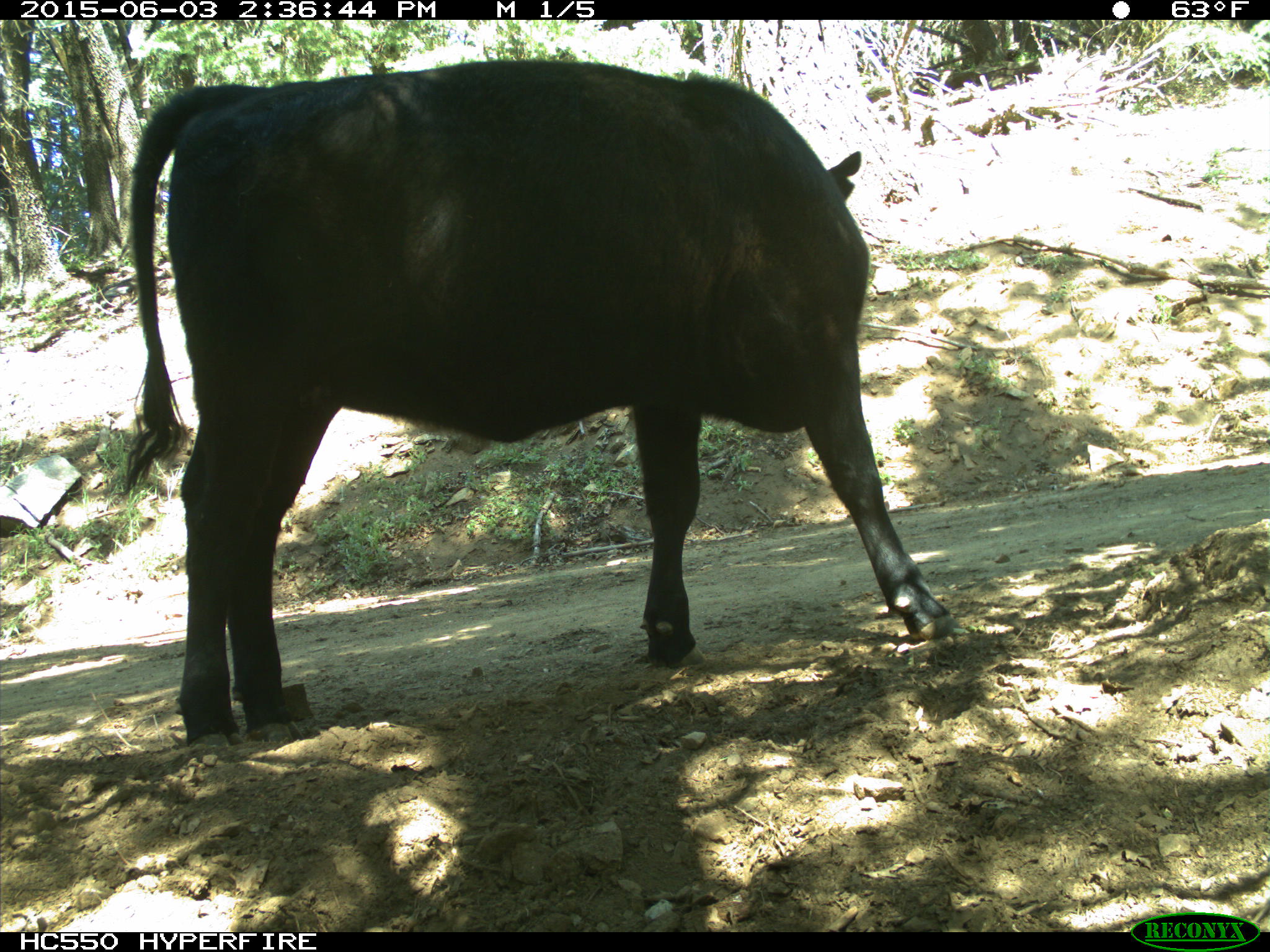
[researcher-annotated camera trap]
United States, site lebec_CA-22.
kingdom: Animalia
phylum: Chordata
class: Mammalia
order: Artiodactyla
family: Bovidae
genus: Bos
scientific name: Bos taurus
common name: domestic cow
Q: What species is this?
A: Bos taurus (domestic cow).